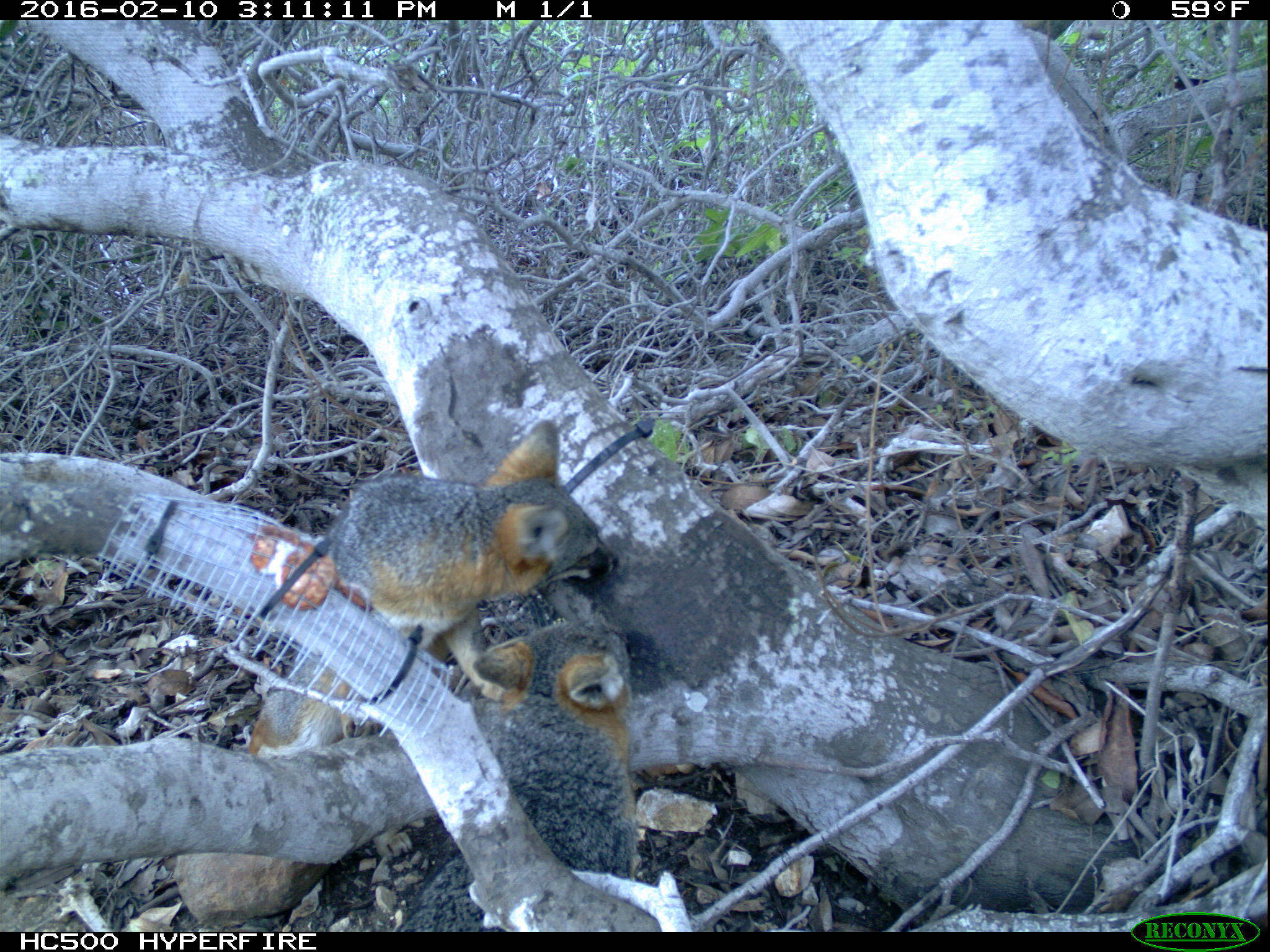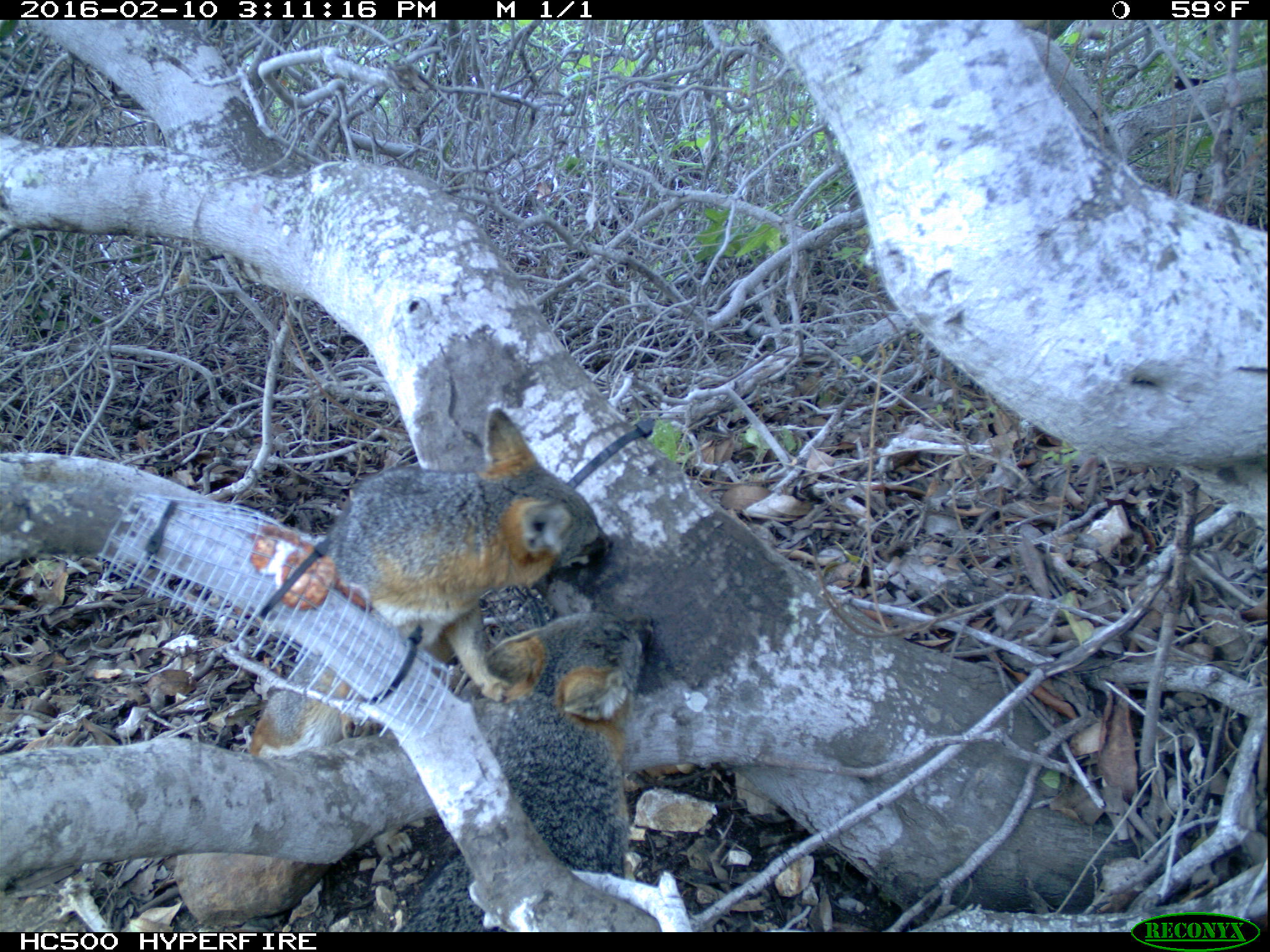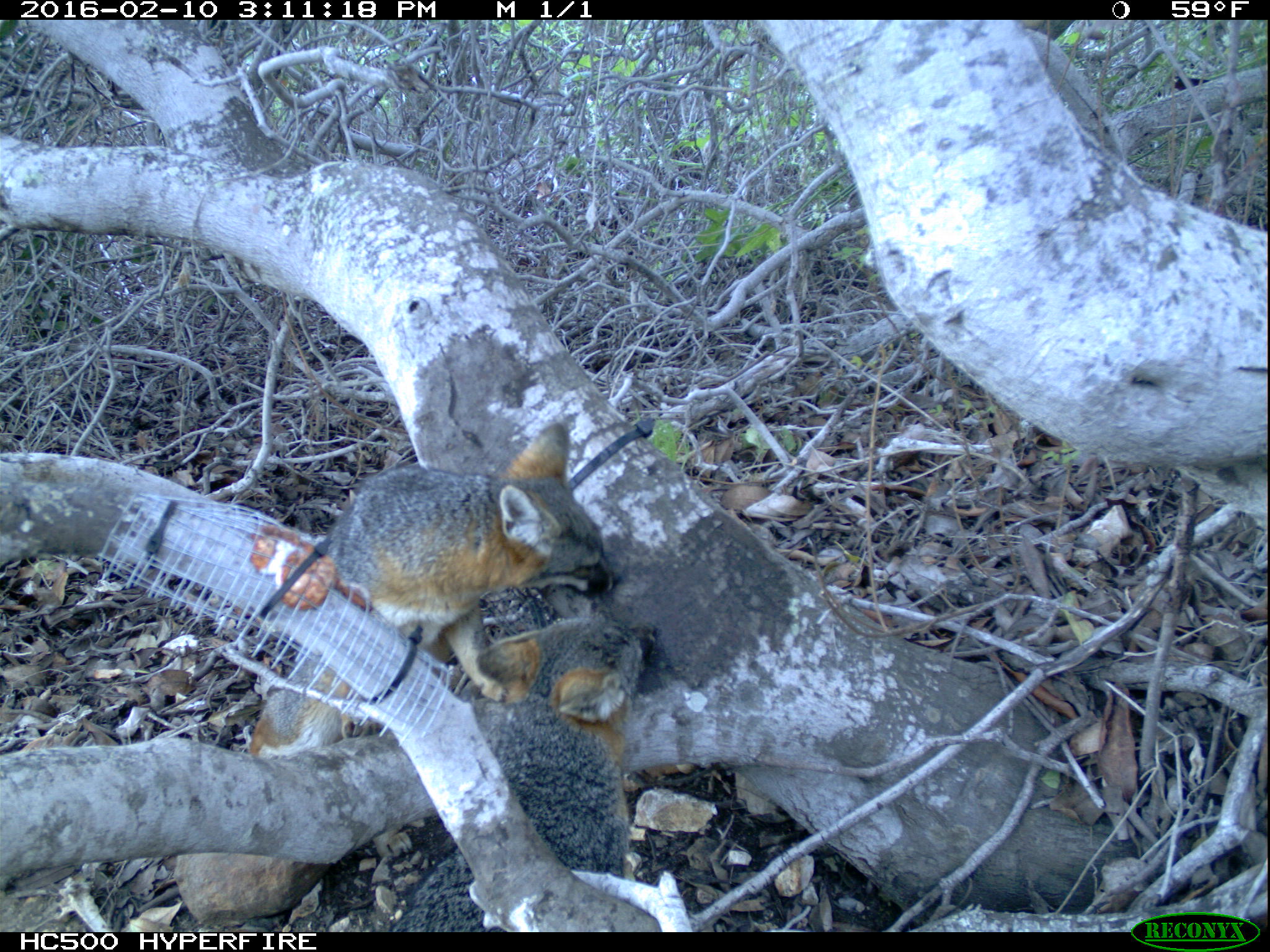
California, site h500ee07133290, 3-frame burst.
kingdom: Animalia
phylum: Chordata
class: Mammalia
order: Carnivora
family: Canidae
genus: Urocyon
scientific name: Urocyon littoralis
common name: island fox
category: fox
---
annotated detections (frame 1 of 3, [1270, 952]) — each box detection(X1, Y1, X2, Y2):
fox: detection(248, 421, 619, 752); detection(401, 623, 637, 930)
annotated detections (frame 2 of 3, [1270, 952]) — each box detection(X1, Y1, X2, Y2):
fox: detection(248, 407, 614, 757); detection(396, 610, 656, 932)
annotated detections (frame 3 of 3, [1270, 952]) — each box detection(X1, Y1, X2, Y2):
fox: detection(245, 422, 623, 855); detection(388, 620, 657, 932)